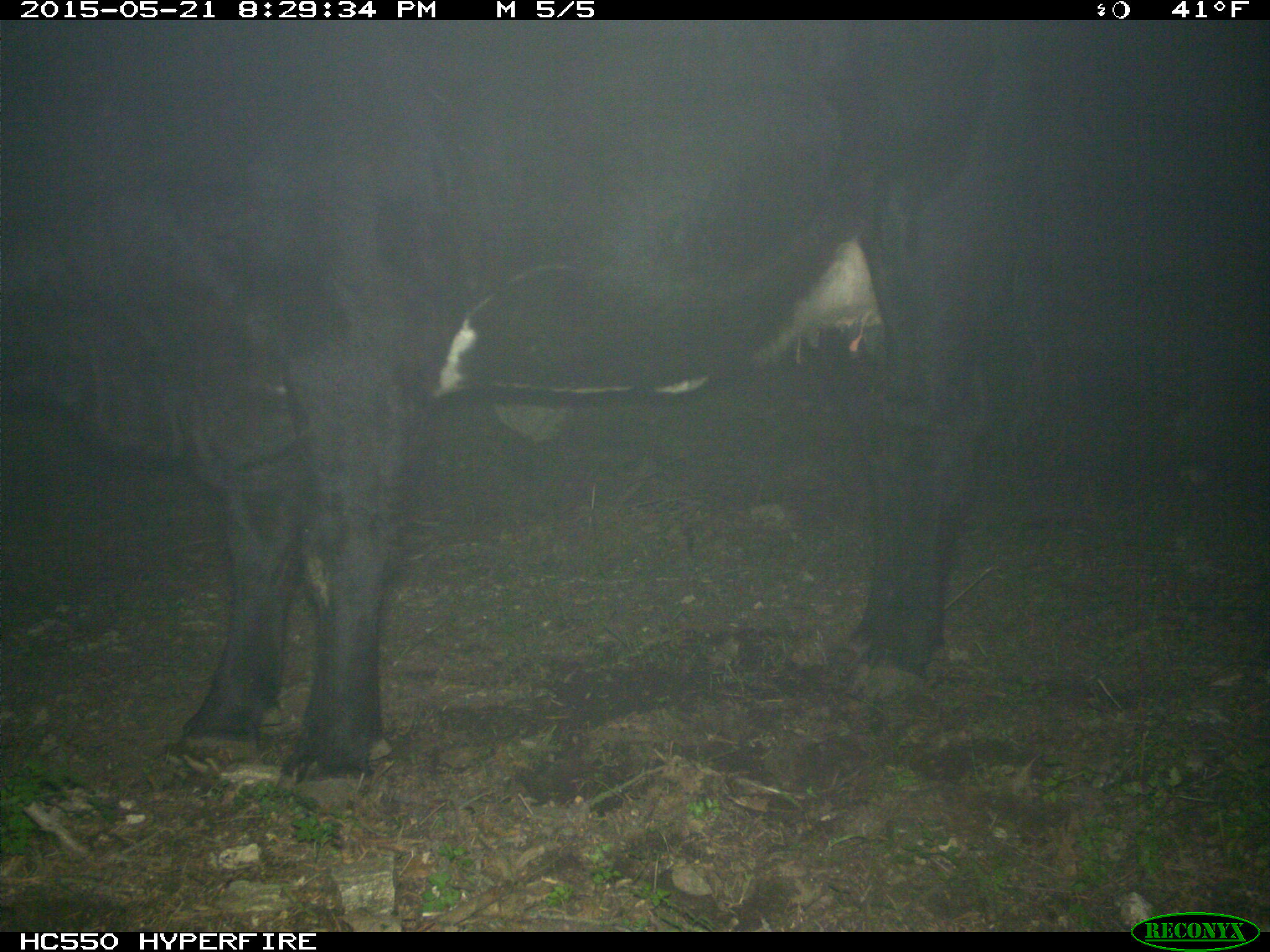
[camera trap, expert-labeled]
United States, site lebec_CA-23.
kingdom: Animalia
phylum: Chordata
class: Mammalia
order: Artiodactyla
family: Bovidae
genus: Bos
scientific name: Bos taurus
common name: domestic cow